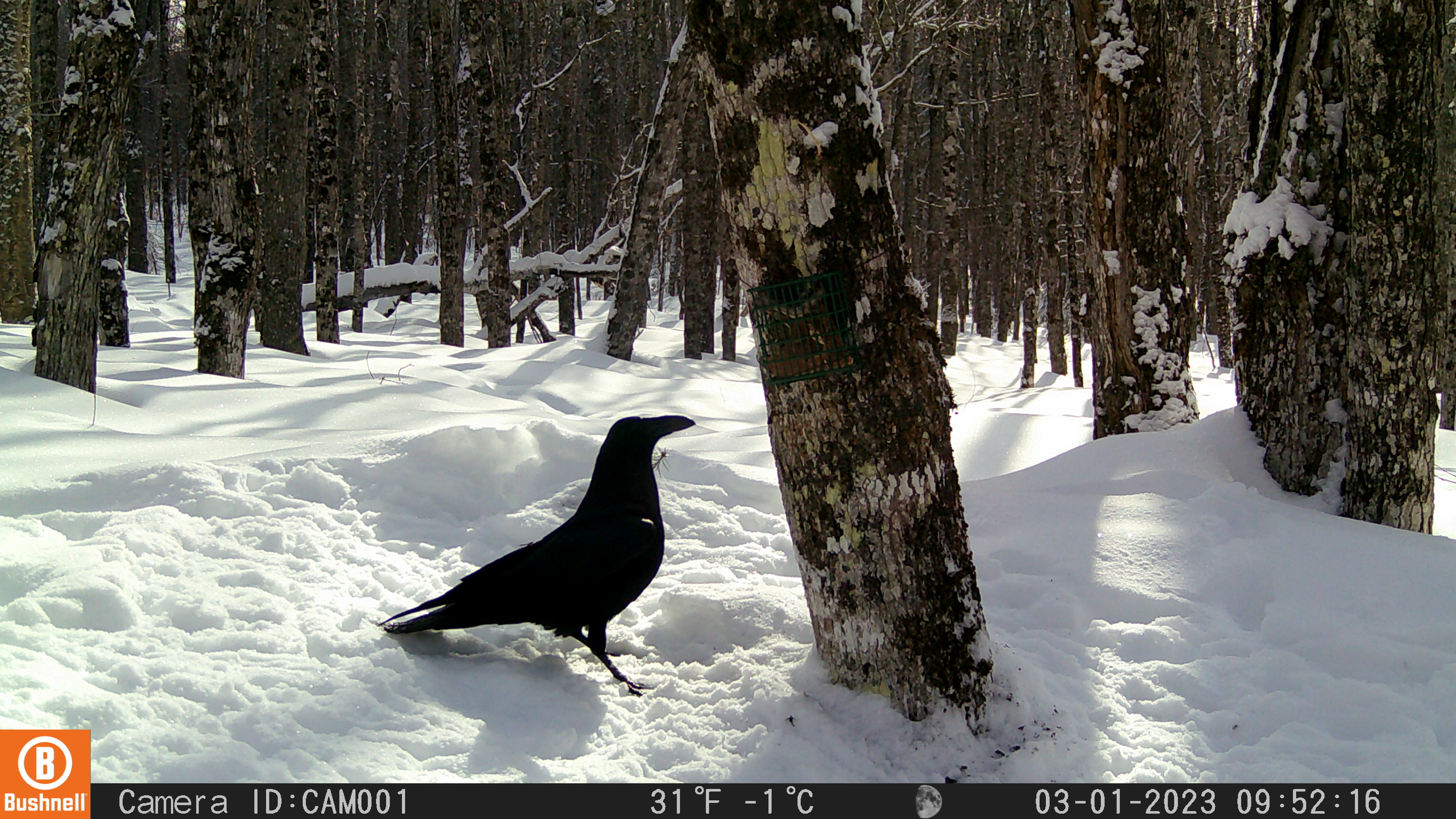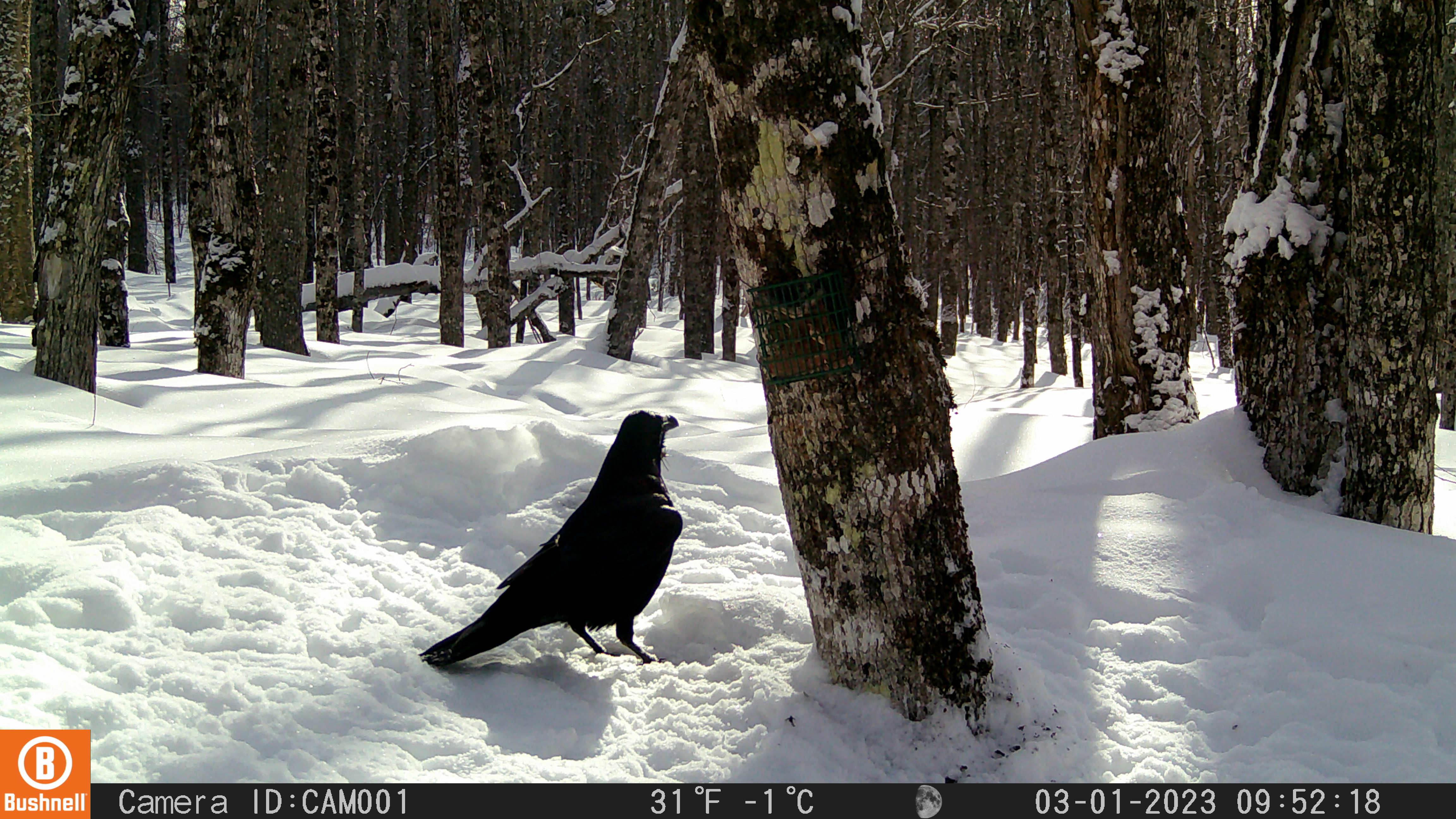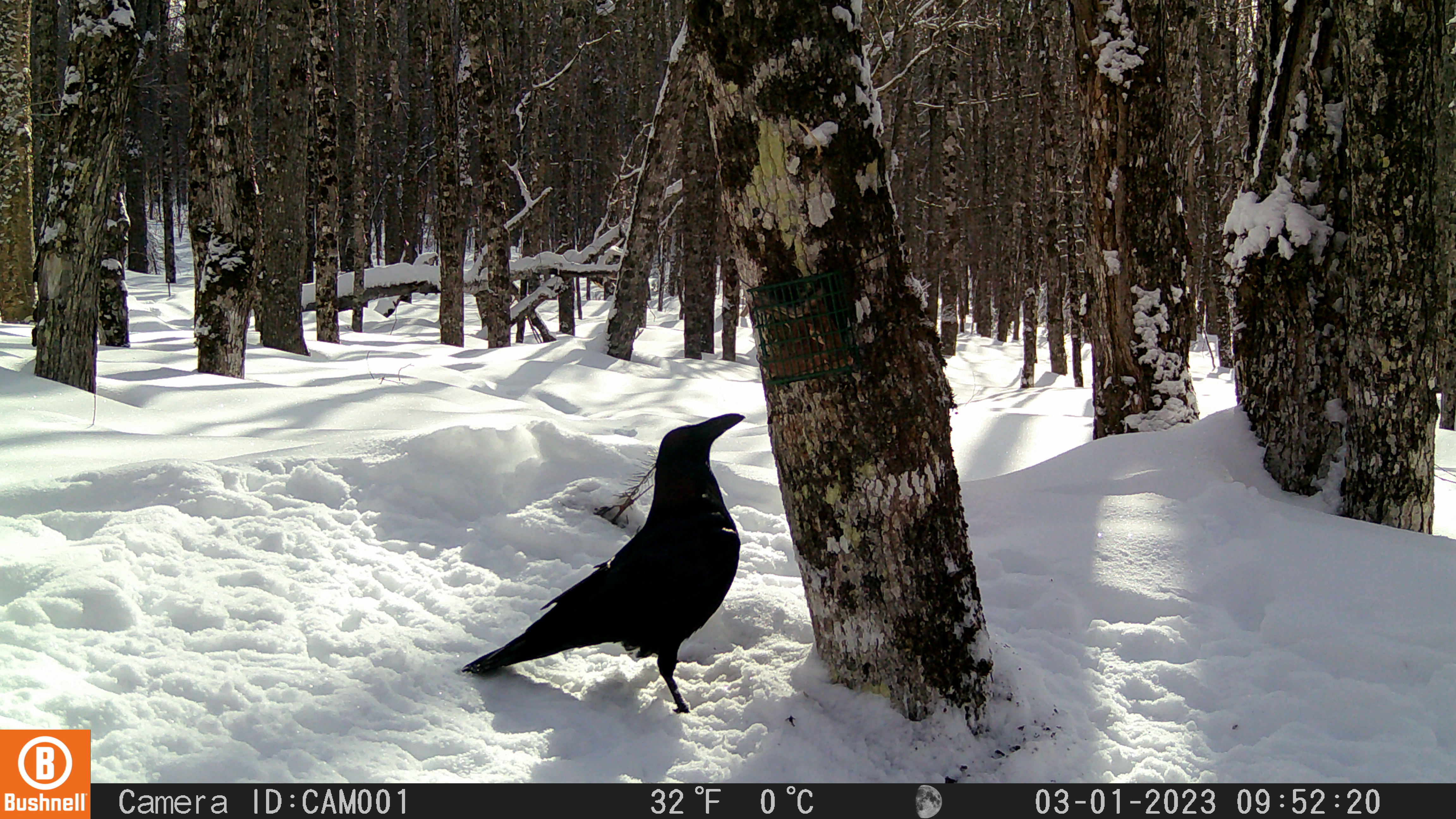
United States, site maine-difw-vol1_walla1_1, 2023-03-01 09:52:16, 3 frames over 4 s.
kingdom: Animalia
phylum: Chordata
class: Aves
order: Passeriformes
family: Corvidae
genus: Corvus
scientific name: Corvus corax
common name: common raven